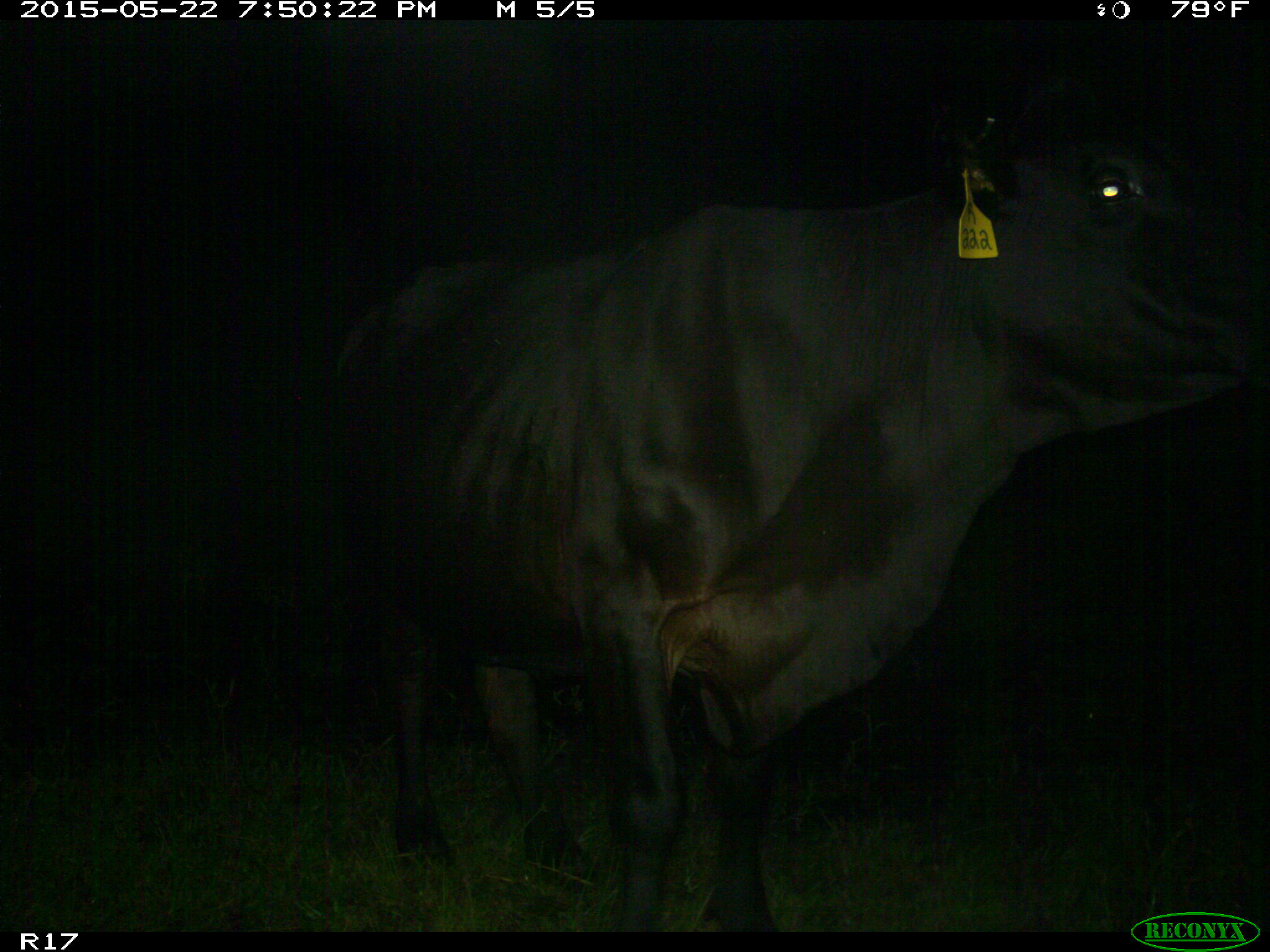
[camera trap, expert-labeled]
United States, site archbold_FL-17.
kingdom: Animalia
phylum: Chordata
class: Mammalia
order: Artiodactyla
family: Bovidae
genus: Bos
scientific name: Bos taurus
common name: domestic cow